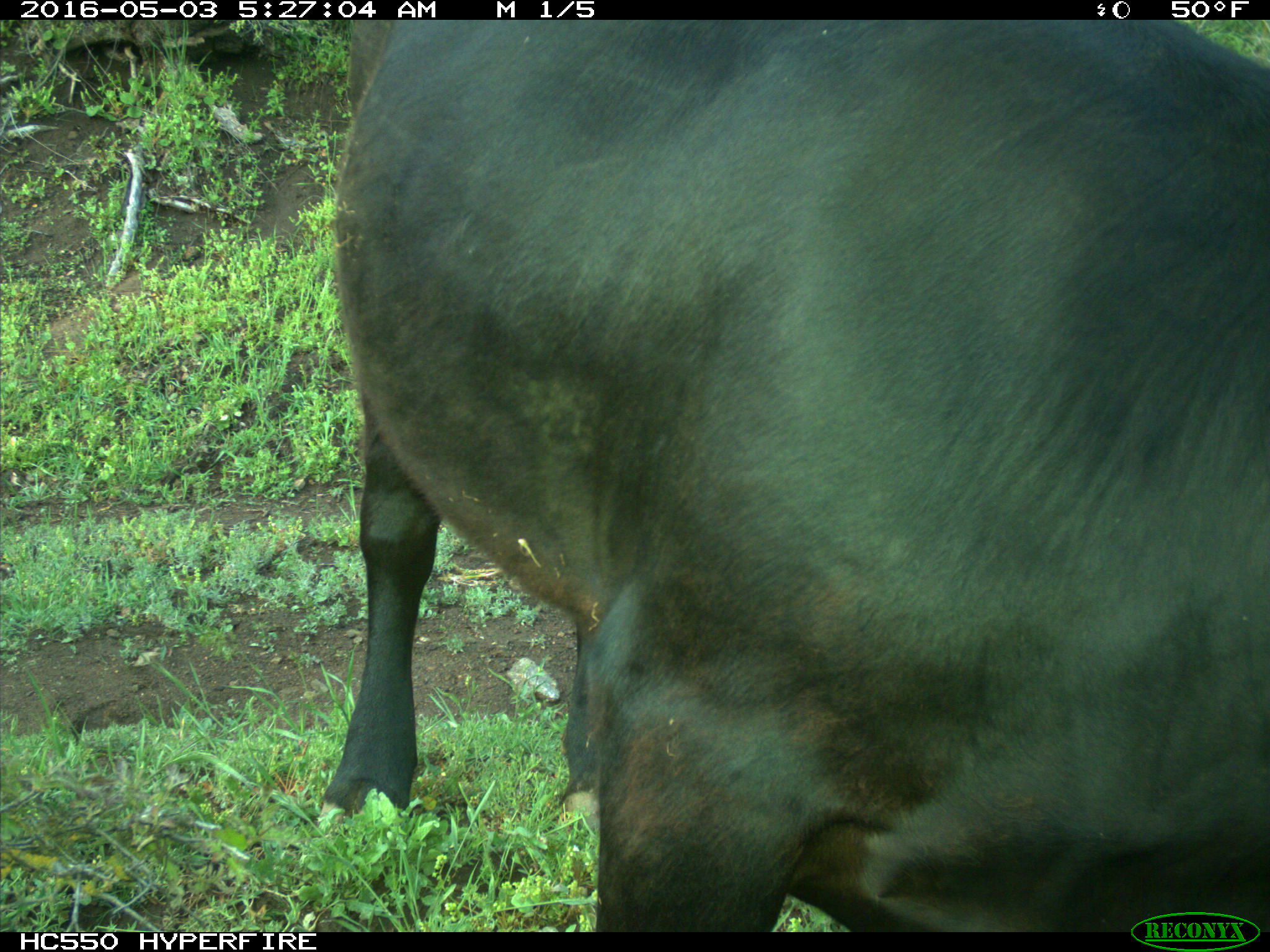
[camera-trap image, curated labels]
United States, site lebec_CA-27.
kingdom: Animalia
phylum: Chordata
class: Mammalia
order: Artiodactyla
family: Bovidae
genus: Bos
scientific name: Bos taurus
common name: domestic cow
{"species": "Bos taurus (domestic cow)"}